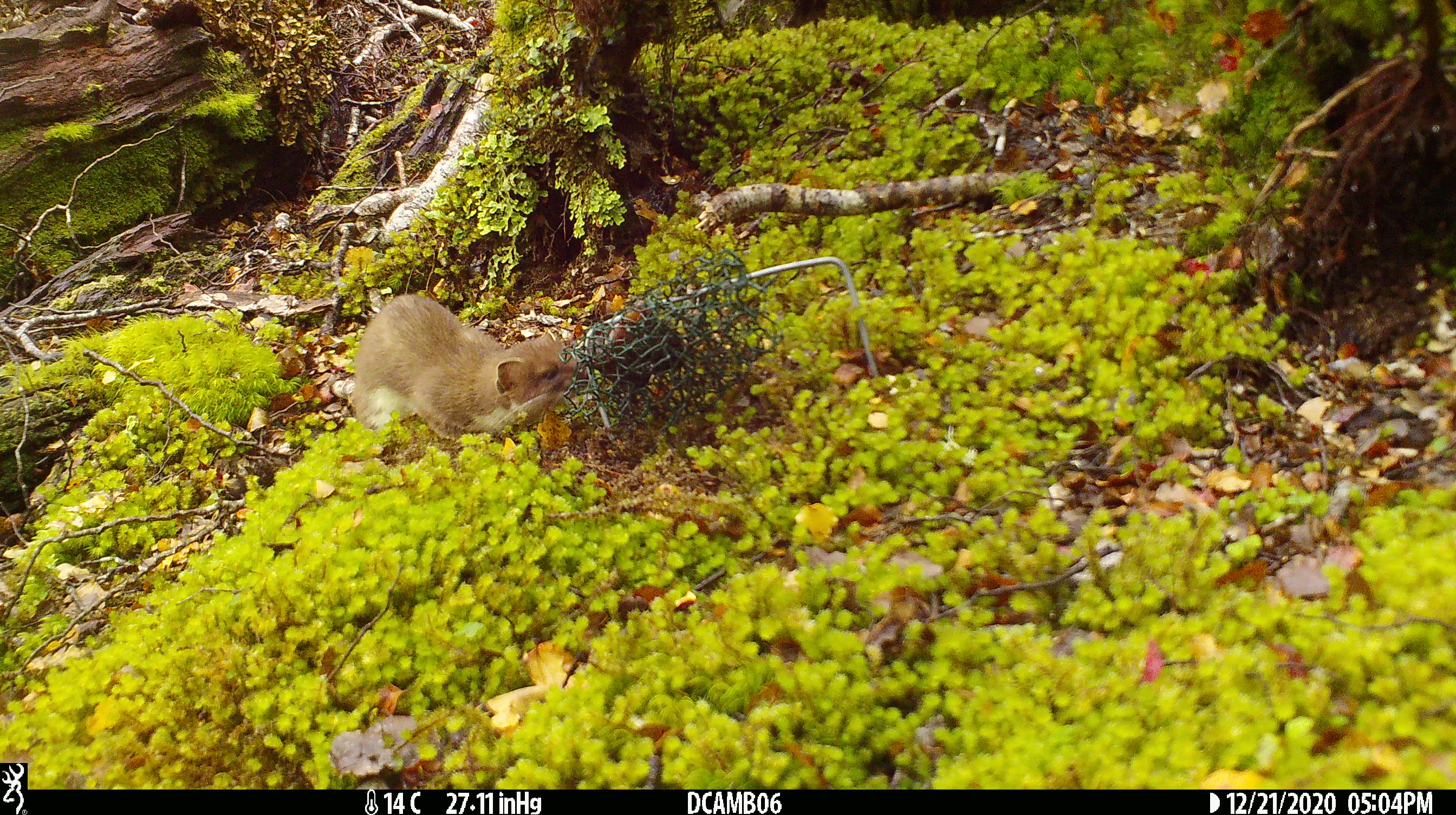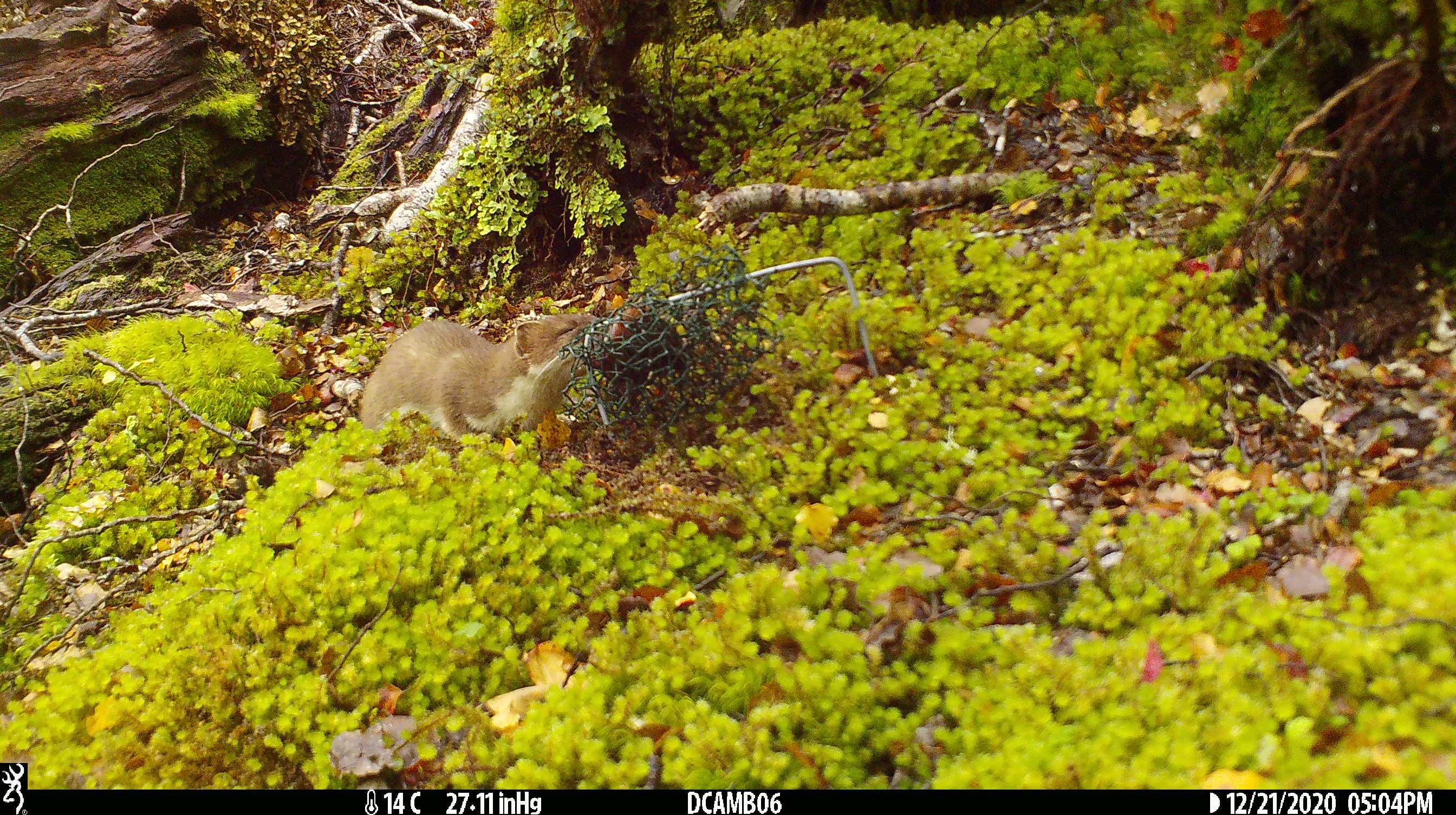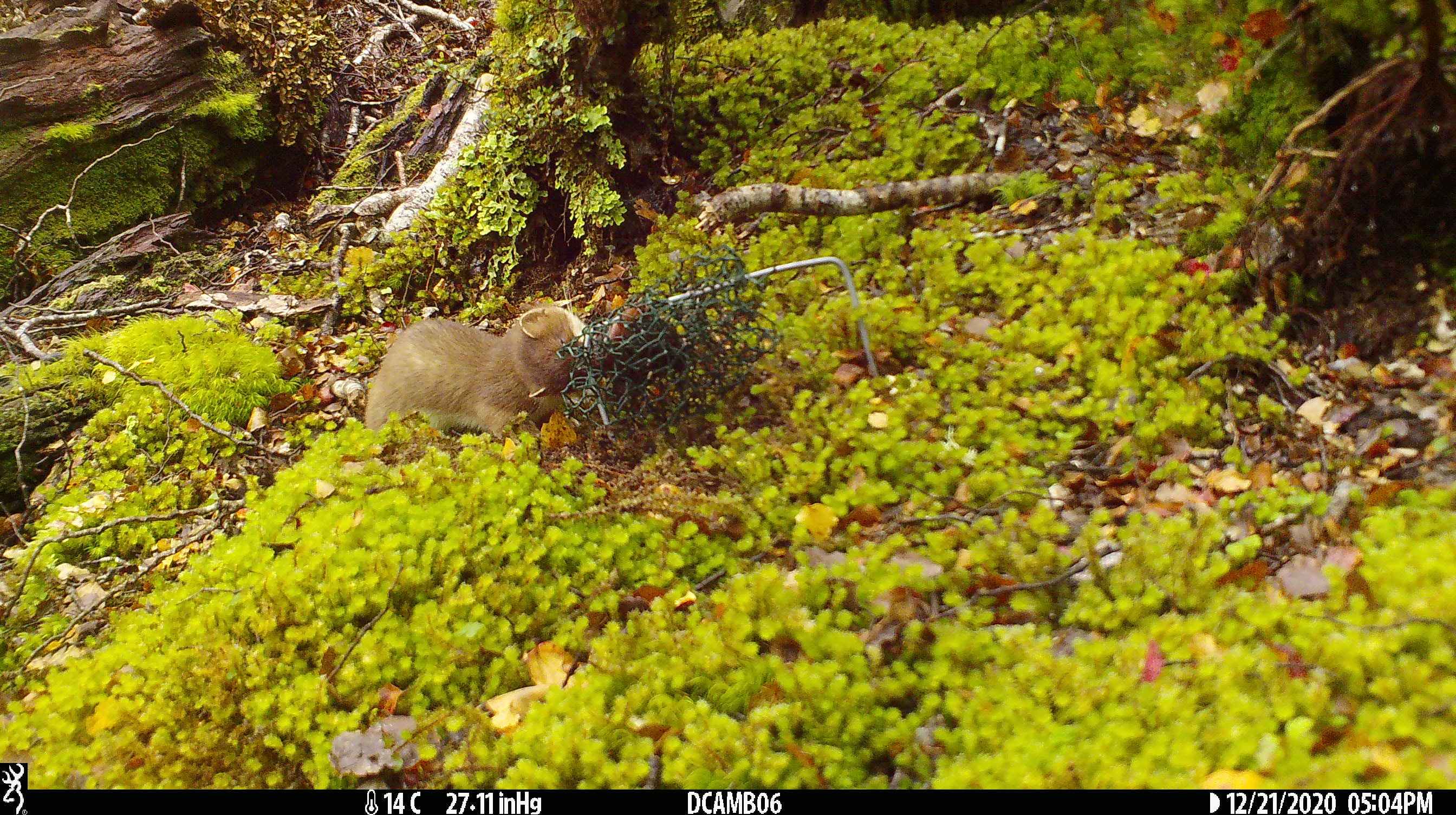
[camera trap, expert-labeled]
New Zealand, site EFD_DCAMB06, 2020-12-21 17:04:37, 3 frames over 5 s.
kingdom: Animalia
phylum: Chordata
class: Mammalia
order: Carnivora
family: Mustelidae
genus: Mustela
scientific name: Mustela erminea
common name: stoat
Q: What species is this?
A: Stoat (Mustela erminea).